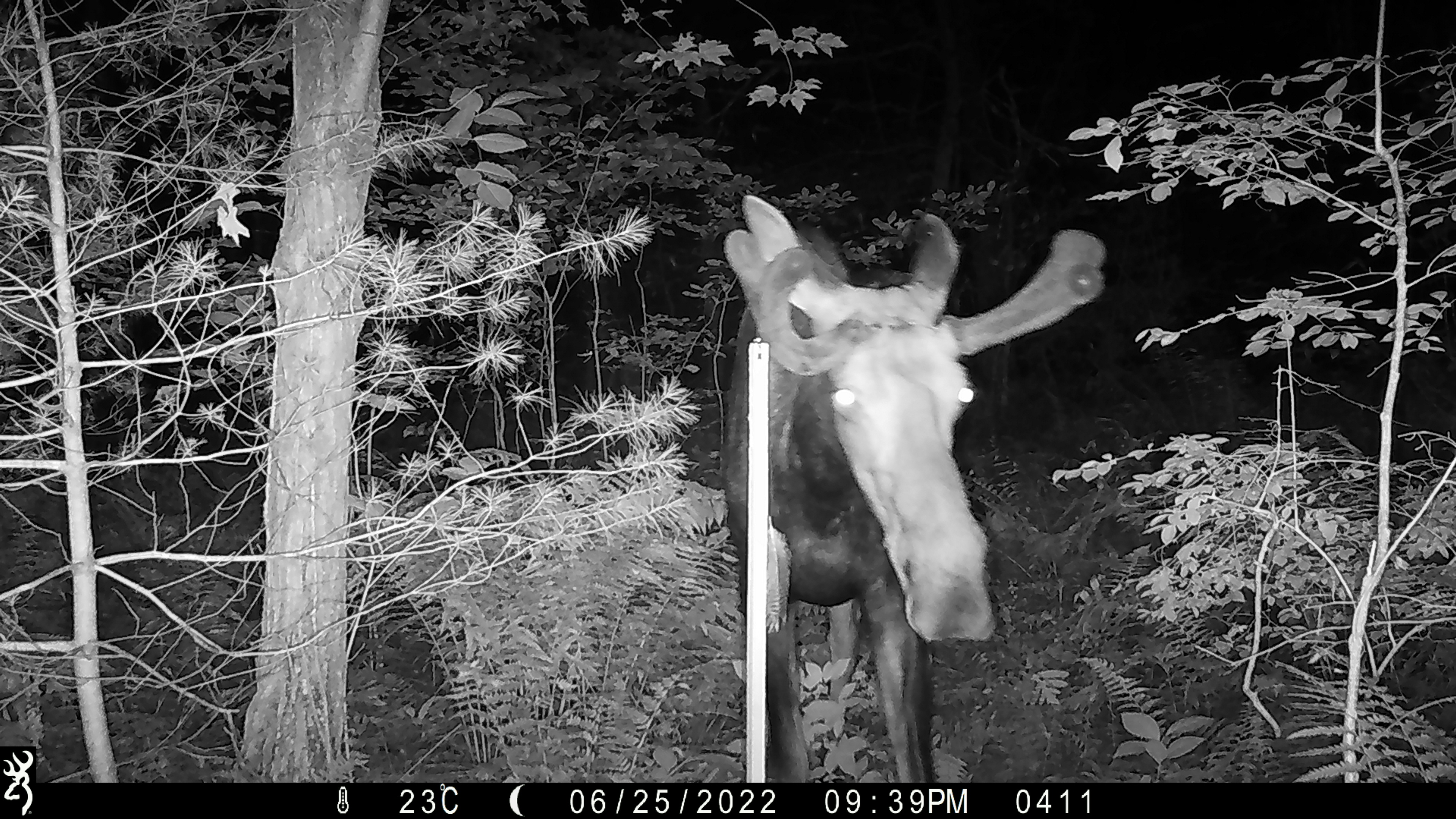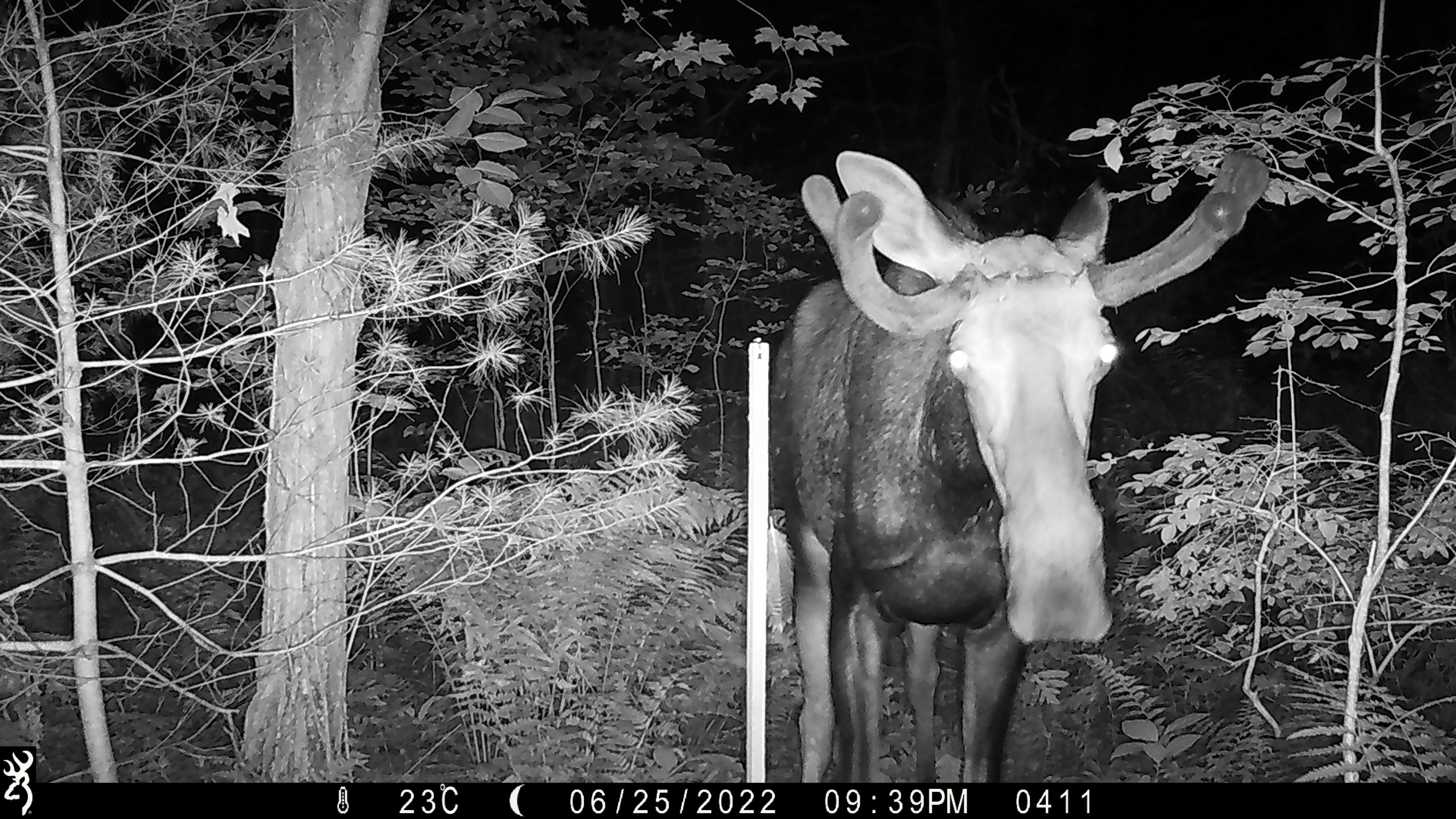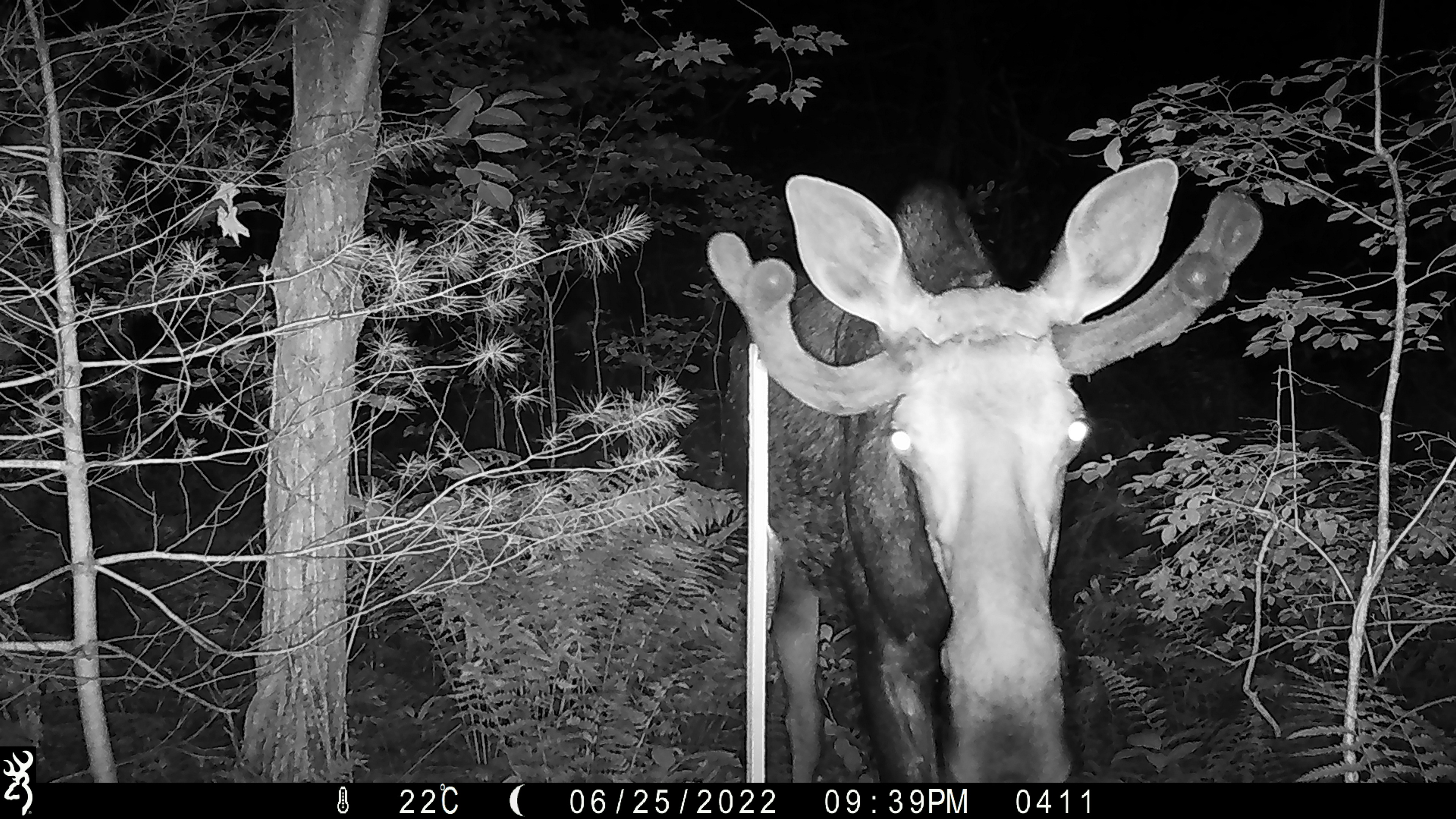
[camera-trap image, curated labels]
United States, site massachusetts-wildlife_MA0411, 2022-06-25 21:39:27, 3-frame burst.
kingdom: Animalia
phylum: Chordata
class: Mammalia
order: Artiodactyla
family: Cervidae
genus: Alces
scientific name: Alces alces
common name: moose